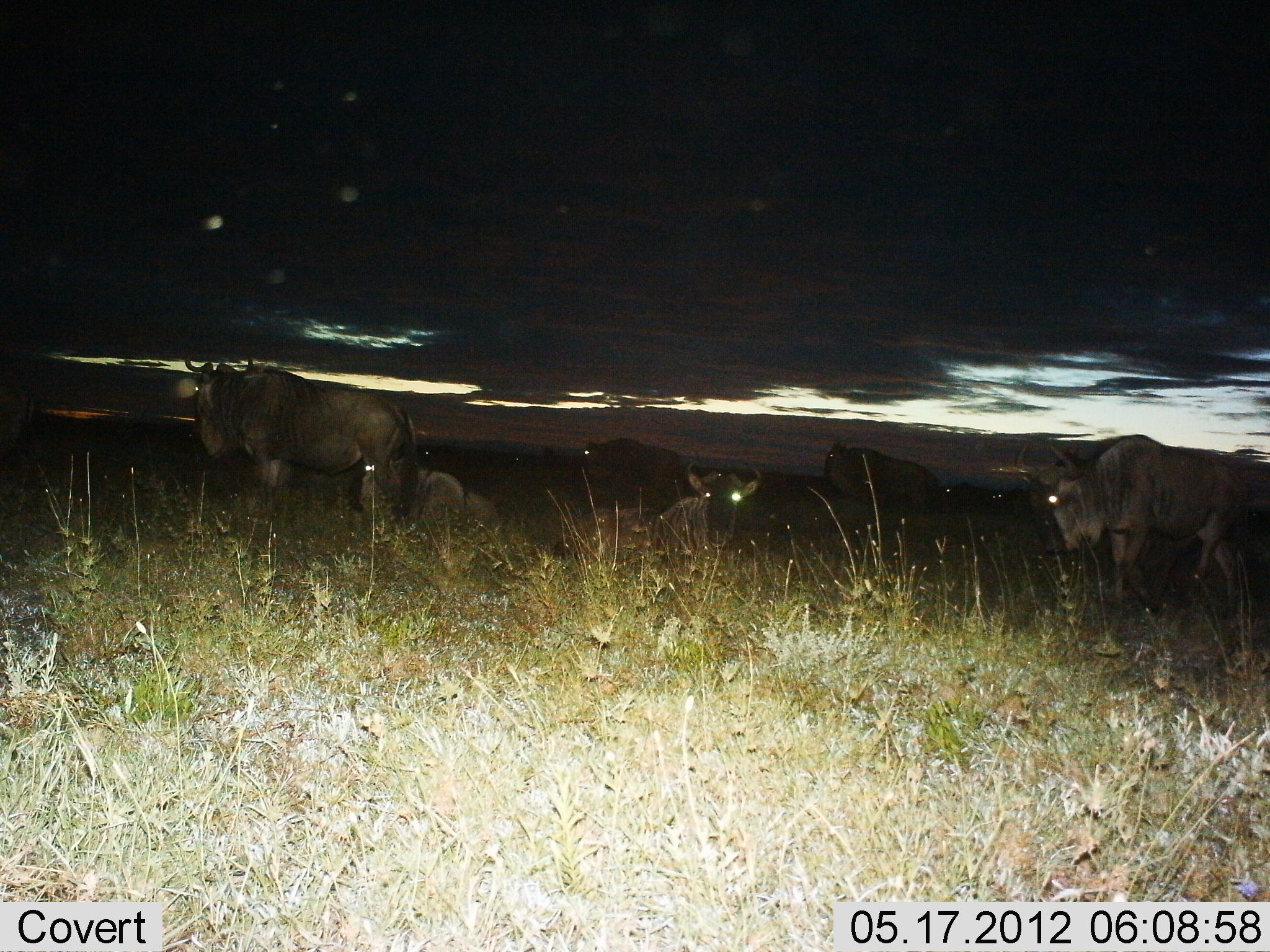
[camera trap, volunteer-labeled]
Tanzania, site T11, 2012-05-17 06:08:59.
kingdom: Animalia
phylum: Chordata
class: Mammalia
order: Artiodactyla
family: Bovidae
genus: Connochaetes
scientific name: Connochaetes taurinus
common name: blue wildebeest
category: wildebeest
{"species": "wildebeest (blue wildebeest) (Connochaetes taurinus)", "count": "7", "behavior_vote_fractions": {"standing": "90%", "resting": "100%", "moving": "20%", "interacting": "0%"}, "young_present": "0%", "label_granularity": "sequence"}